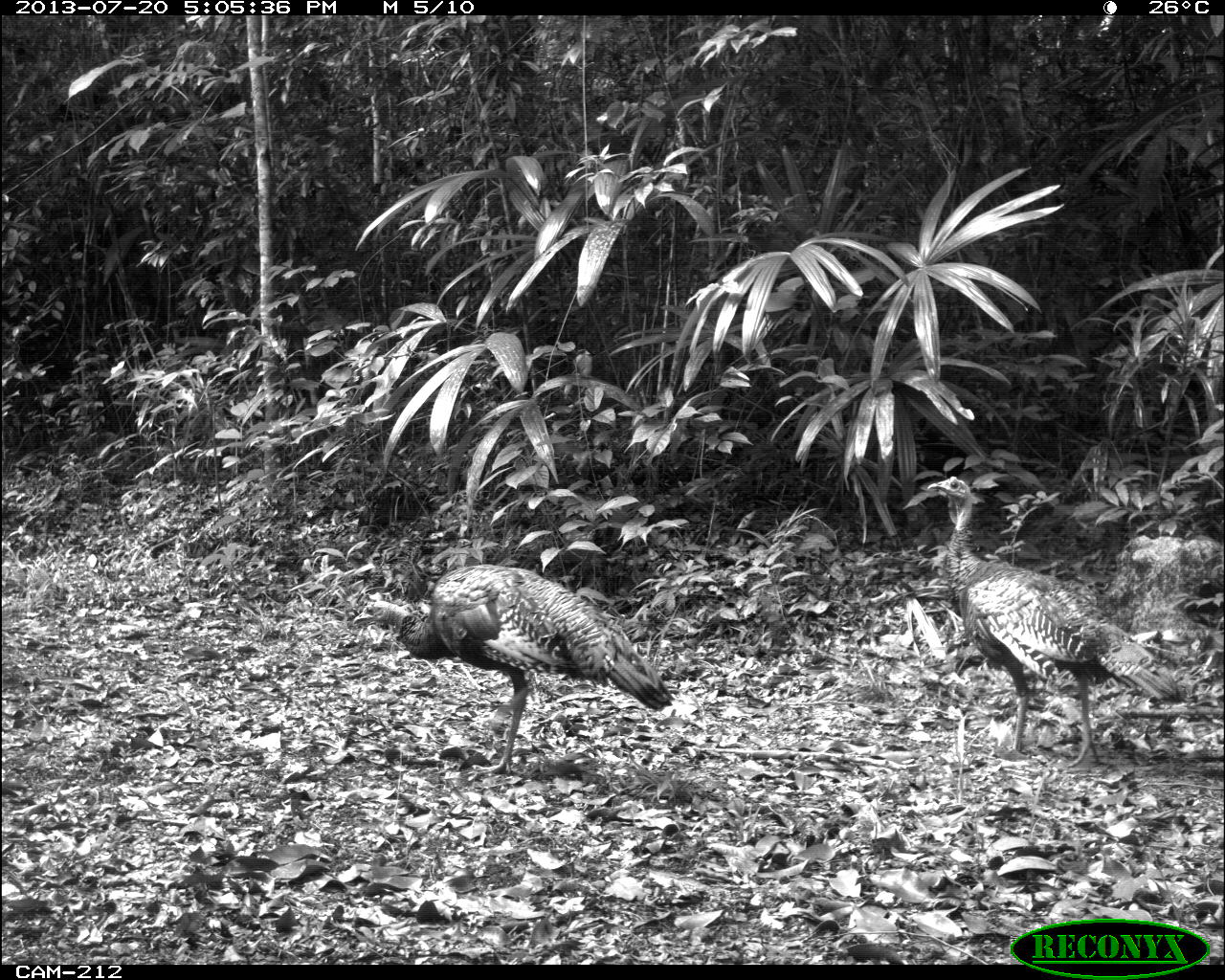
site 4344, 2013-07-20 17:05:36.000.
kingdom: Animalia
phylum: Chordata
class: Aves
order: Galliformes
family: Phasianidae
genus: Meleagris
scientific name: Meleagris ocellata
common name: ocellated turkey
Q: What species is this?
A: Meleagris ocellata (ocellated turkey).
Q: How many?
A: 2.